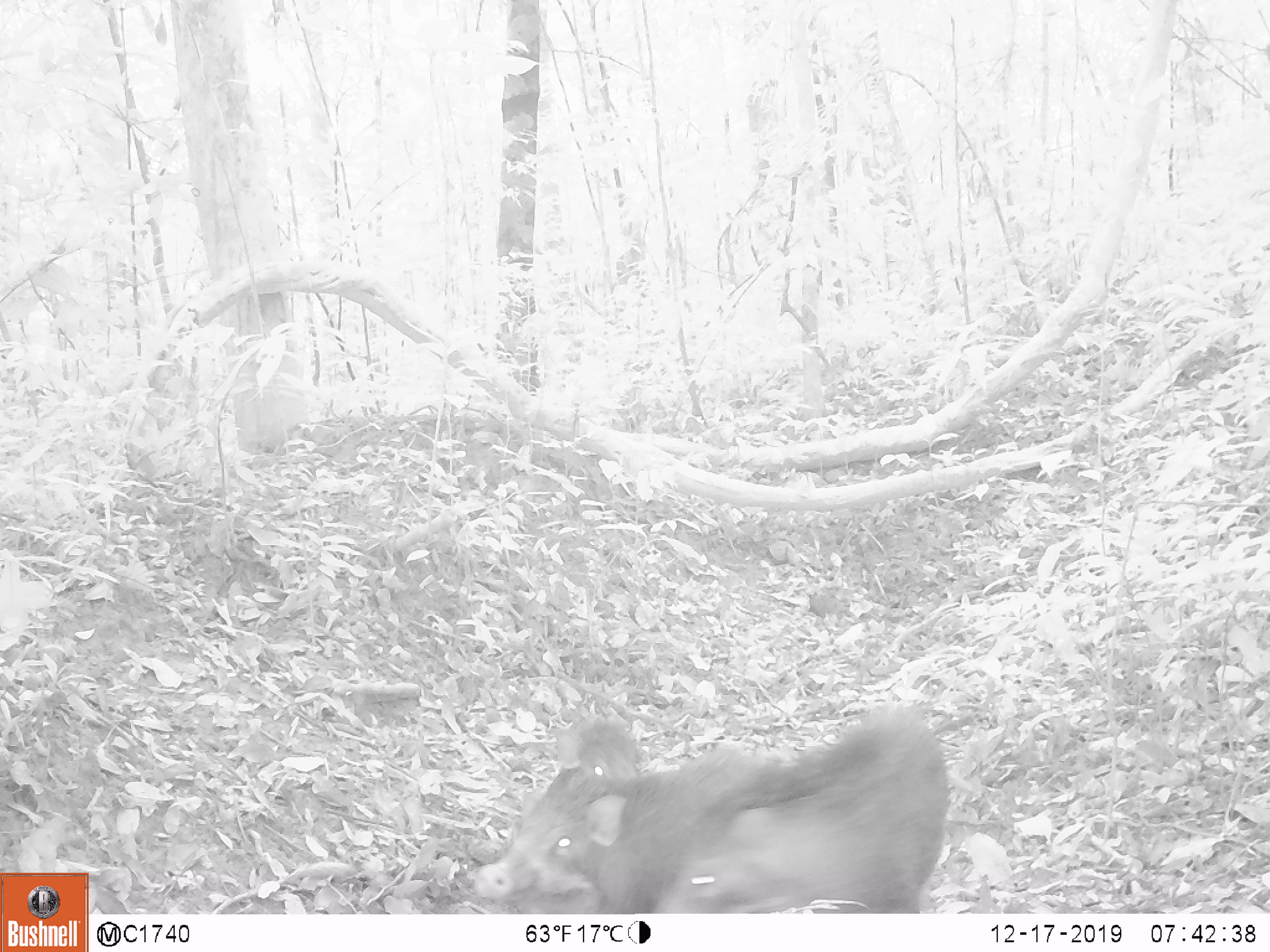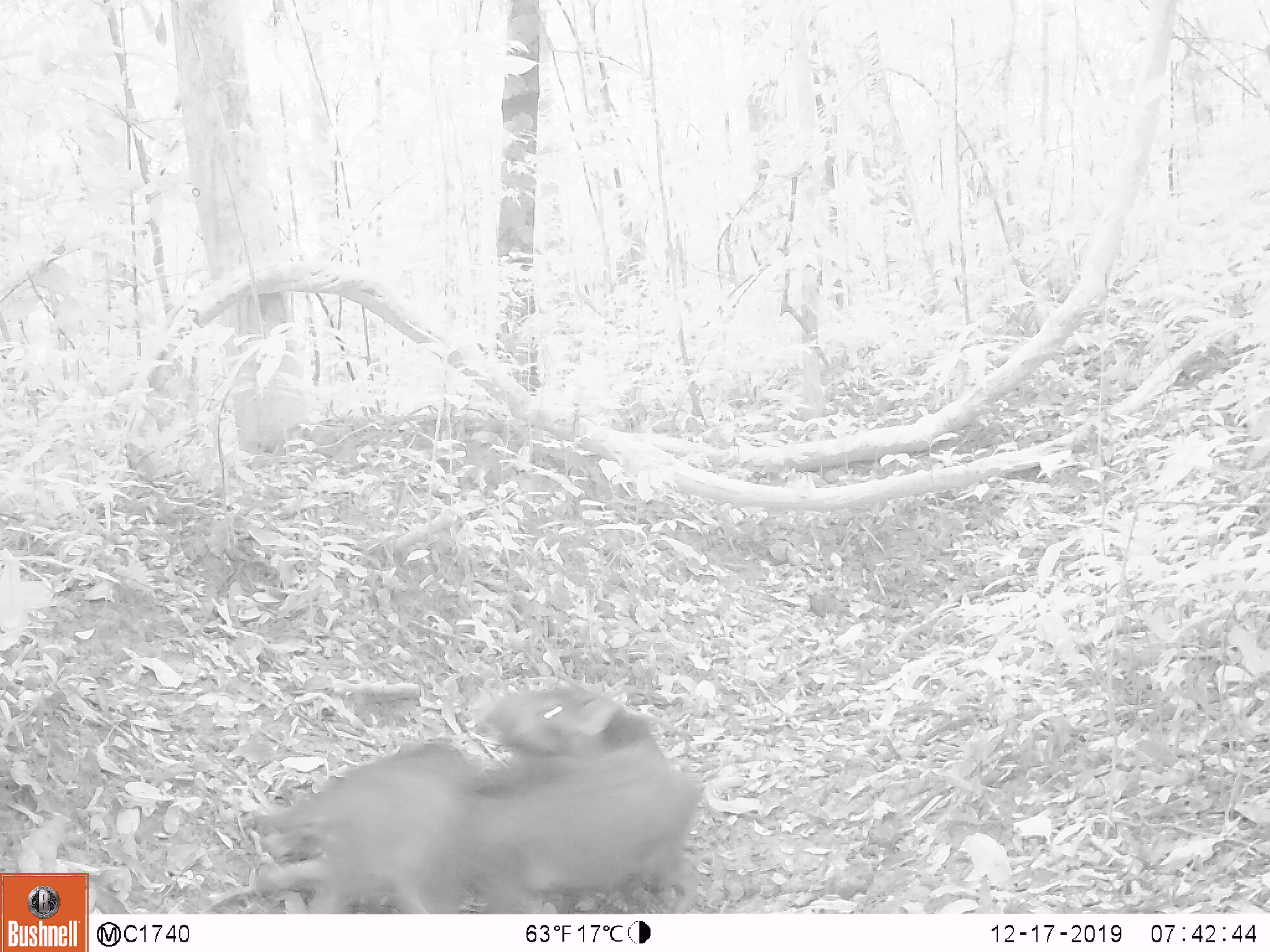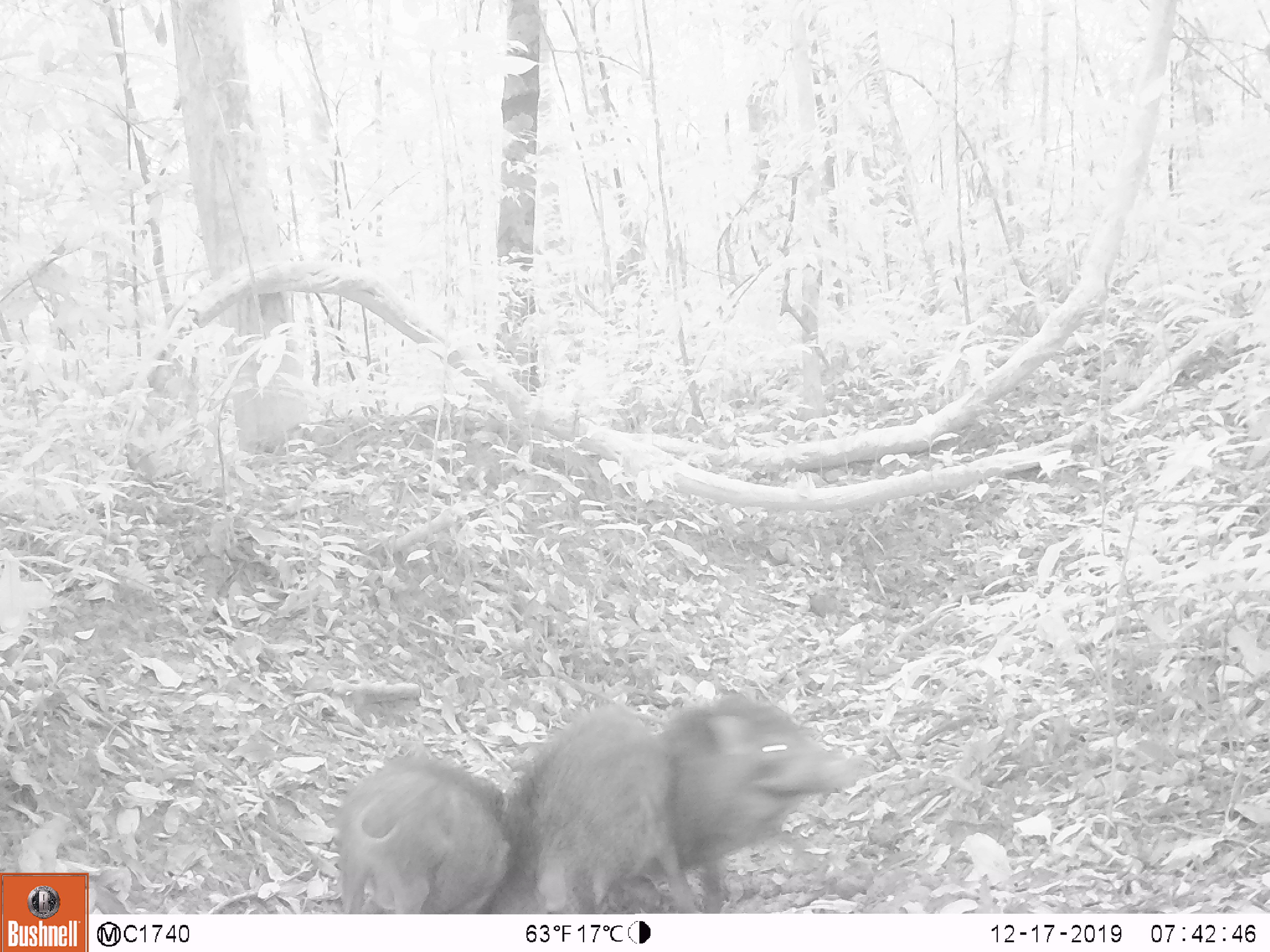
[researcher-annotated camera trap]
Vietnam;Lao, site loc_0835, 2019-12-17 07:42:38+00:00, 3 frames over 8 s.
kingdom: Animalia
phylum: Chordata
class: Mammalia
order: Artiodactyla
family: Suidae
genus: Sus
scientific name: Sus scrofa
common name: eurasian wild pig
Eurasian wild pig (Sus scrofa). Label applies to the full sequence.